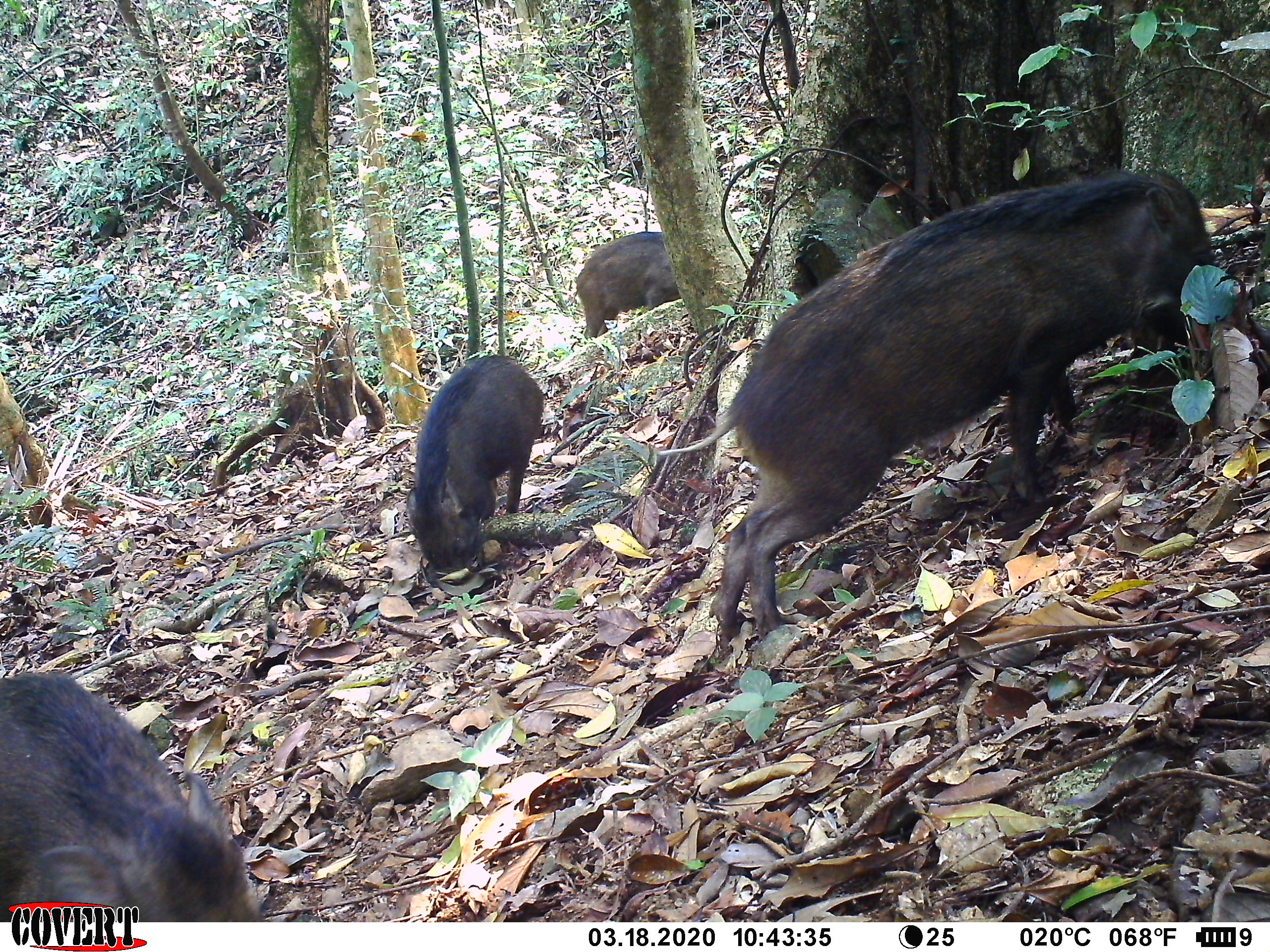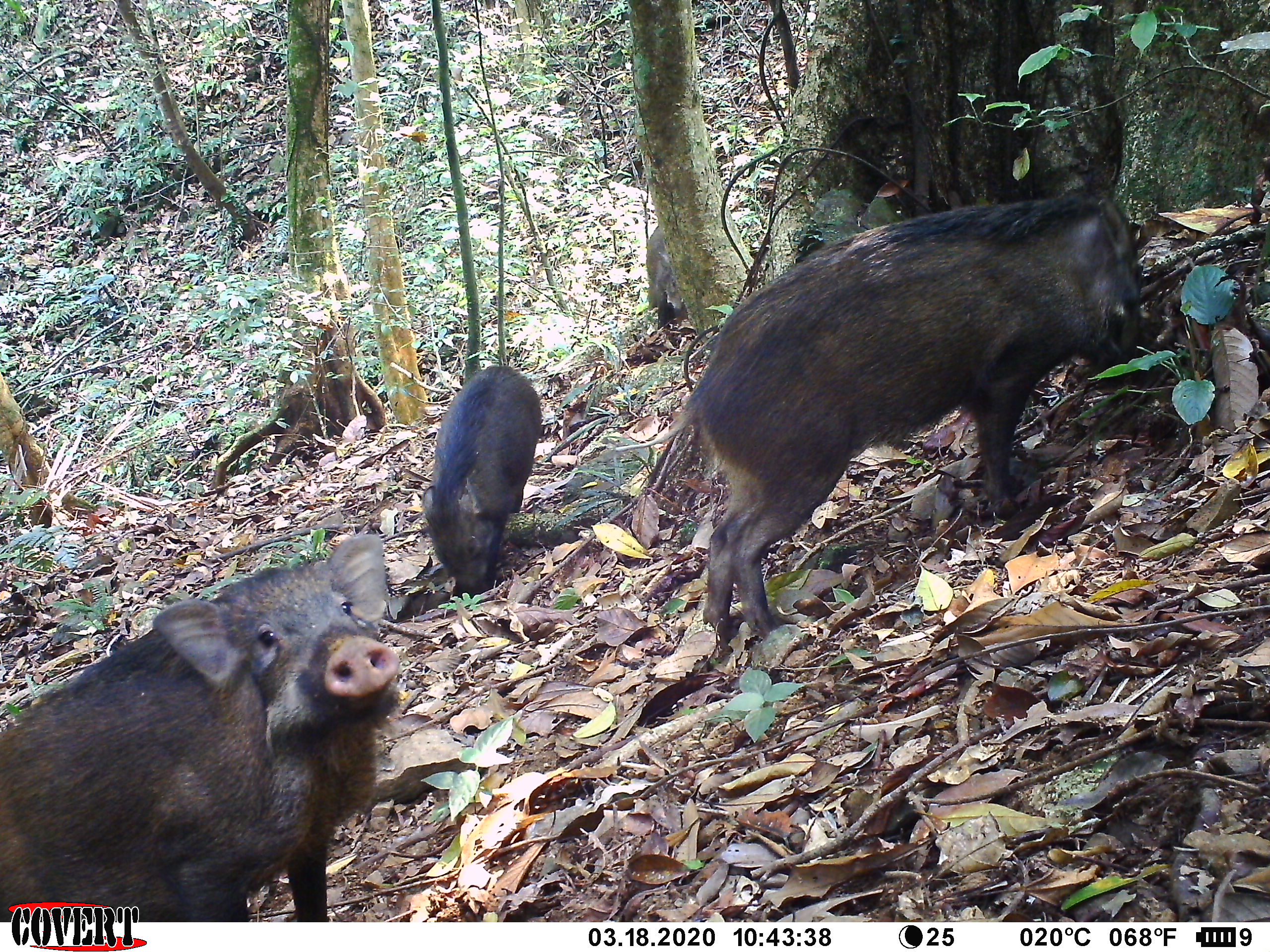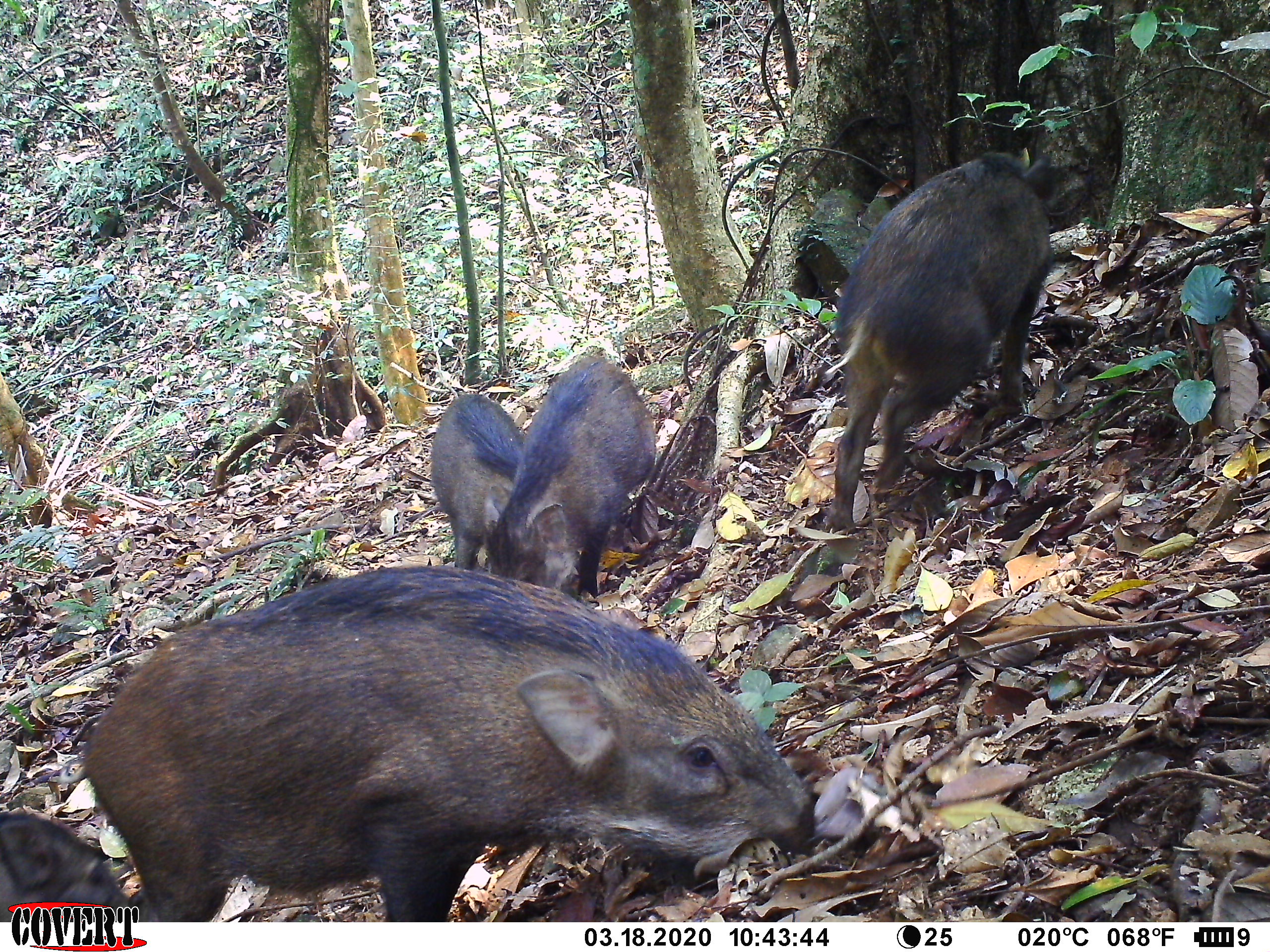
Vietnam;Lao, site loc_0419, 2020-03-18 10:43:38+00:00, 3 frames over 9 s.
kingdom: Animalia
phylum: Chordata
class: Mammalia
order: Artiodactyla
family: Suidae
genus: Sus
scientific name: Sus scrofa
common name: eurasian wild pig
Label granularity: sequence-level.